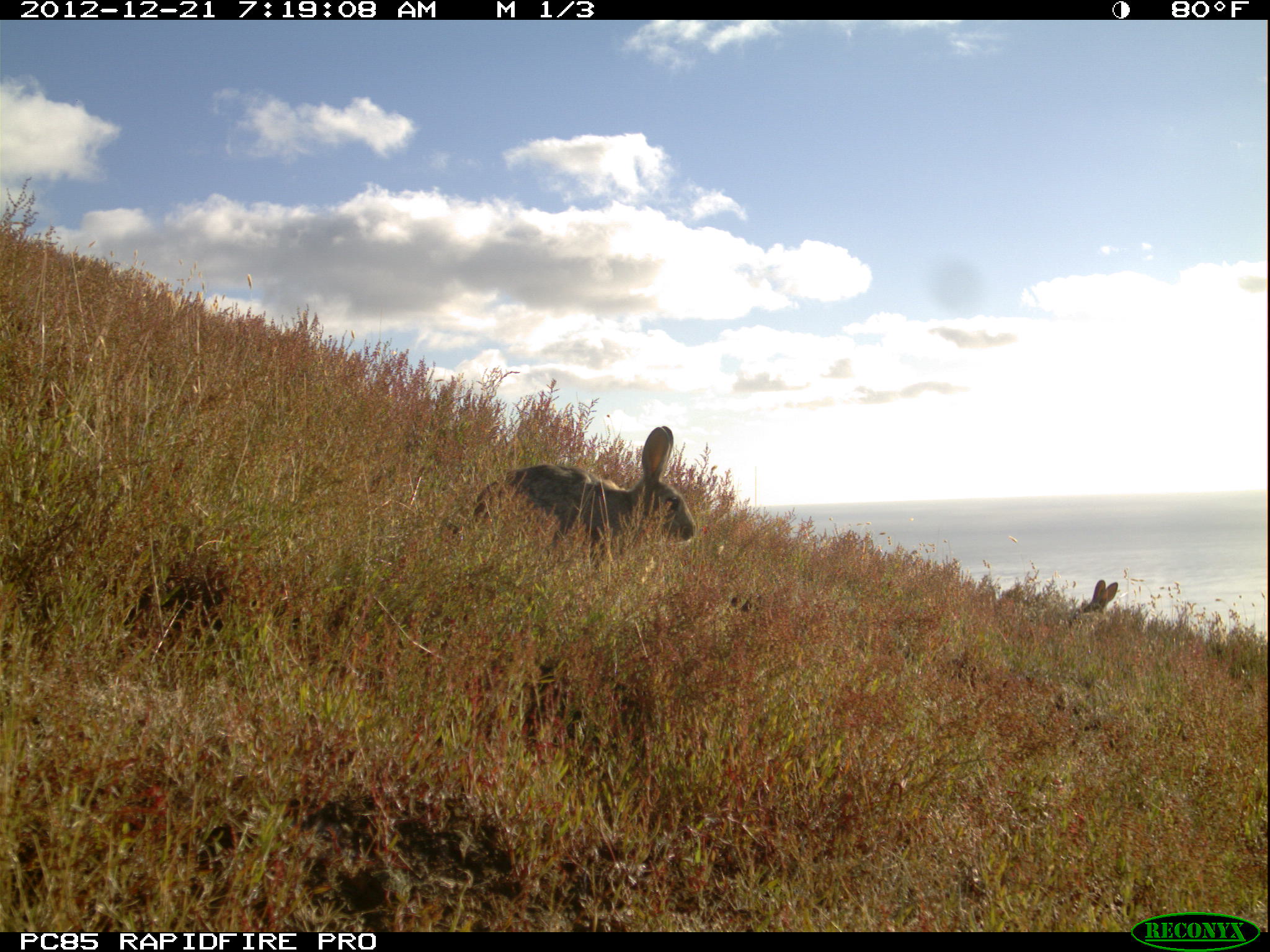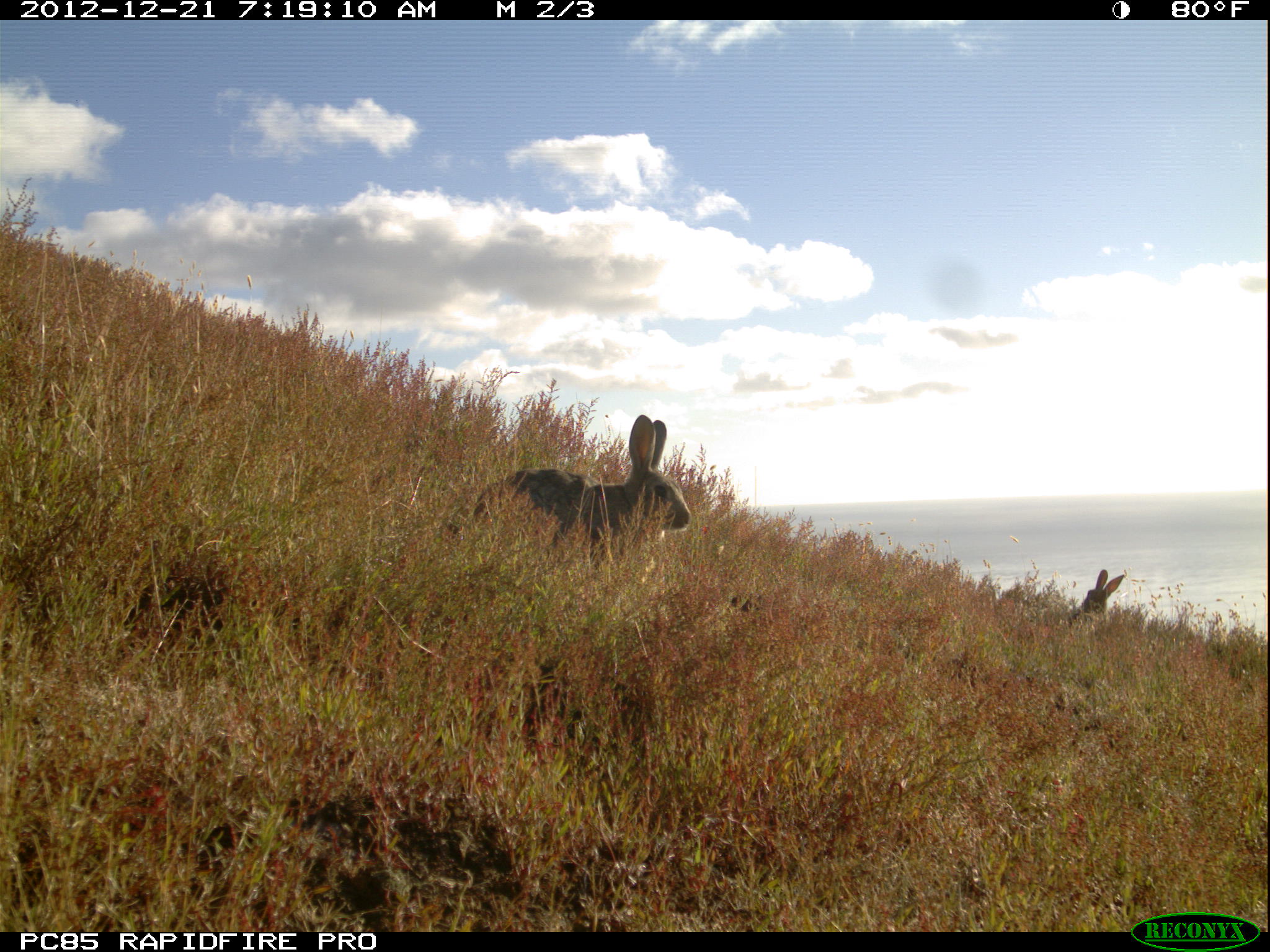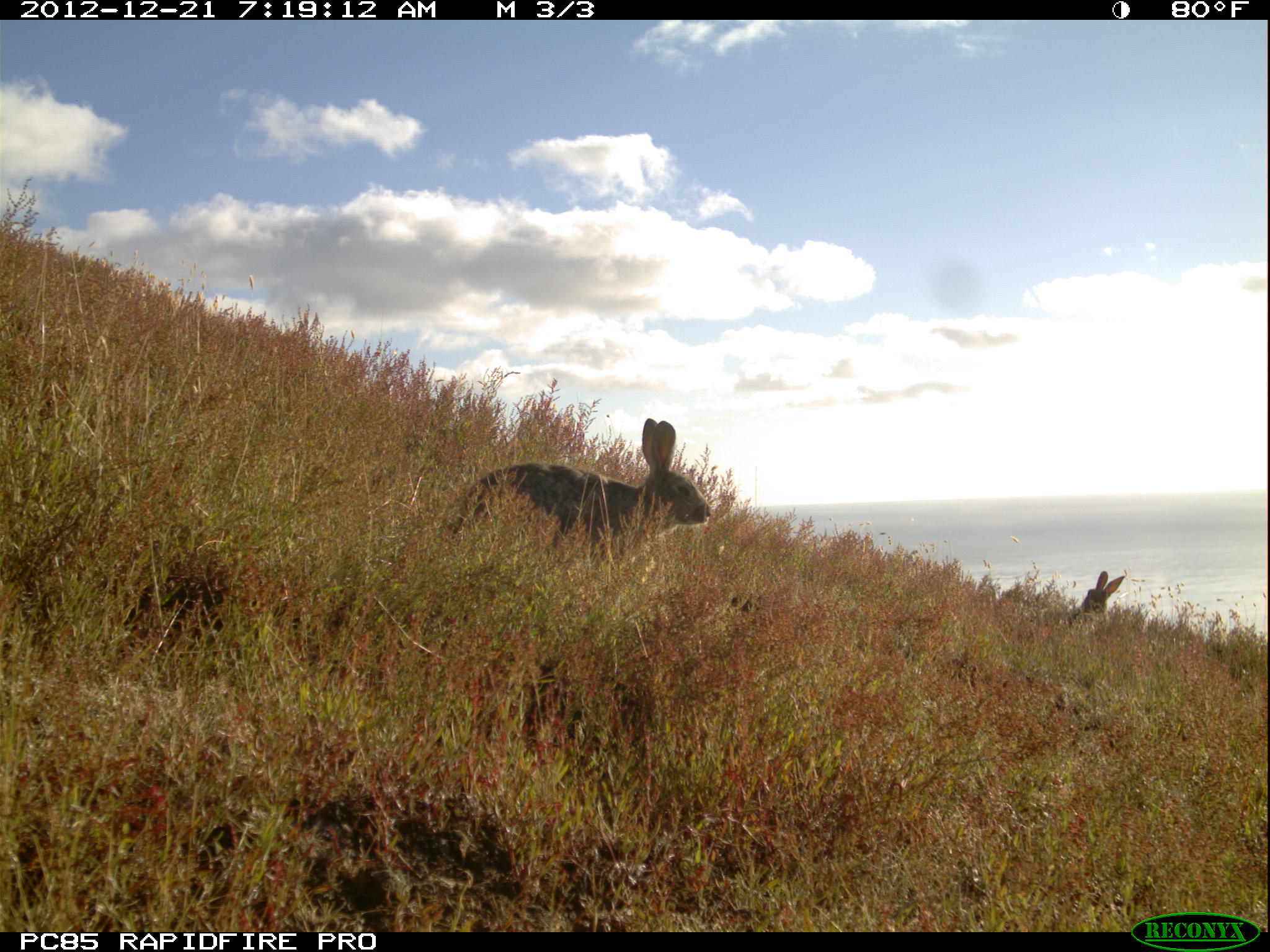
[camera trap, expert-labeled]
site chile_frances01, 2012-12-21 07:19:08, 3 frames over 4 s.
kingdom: Animalia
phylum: Chordata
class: Mammalia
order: Lagomorpha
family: Leporidae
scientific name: Leporidae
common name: rabbits and hares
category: rabbit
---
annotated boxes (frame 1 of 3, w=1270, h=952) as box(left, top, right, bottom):
rabbit: box(439, 428, 696, 587); box(1057, 576, 1138, 633)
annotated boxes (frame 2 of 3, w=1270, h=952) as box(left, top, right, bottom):
rabbit: box(448, 417, 693, 584); box(1061, 568, 1125, 632)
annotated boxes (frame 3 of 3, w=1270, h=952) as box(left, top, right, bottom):
rabbit: box(434, 421, 711, 579); box(1059, 569, 1125, 632)